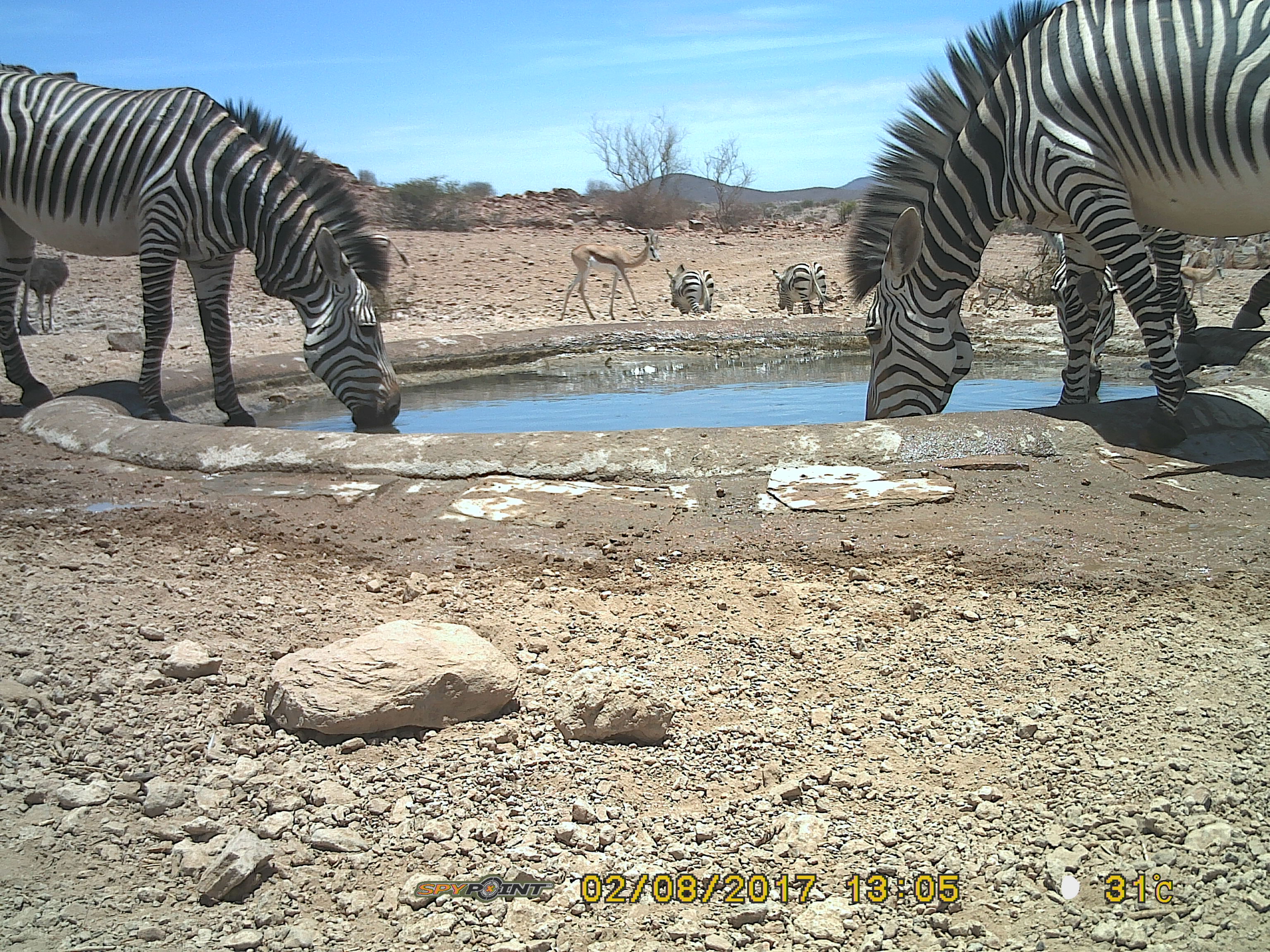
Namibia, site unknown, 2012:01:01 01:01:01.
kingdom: Animalia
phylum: Chordata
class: Mammalia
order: Perissodactyla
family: Equidae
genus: Equus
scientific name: Equus zebra hartmannae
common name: hartmann's mountain zebra